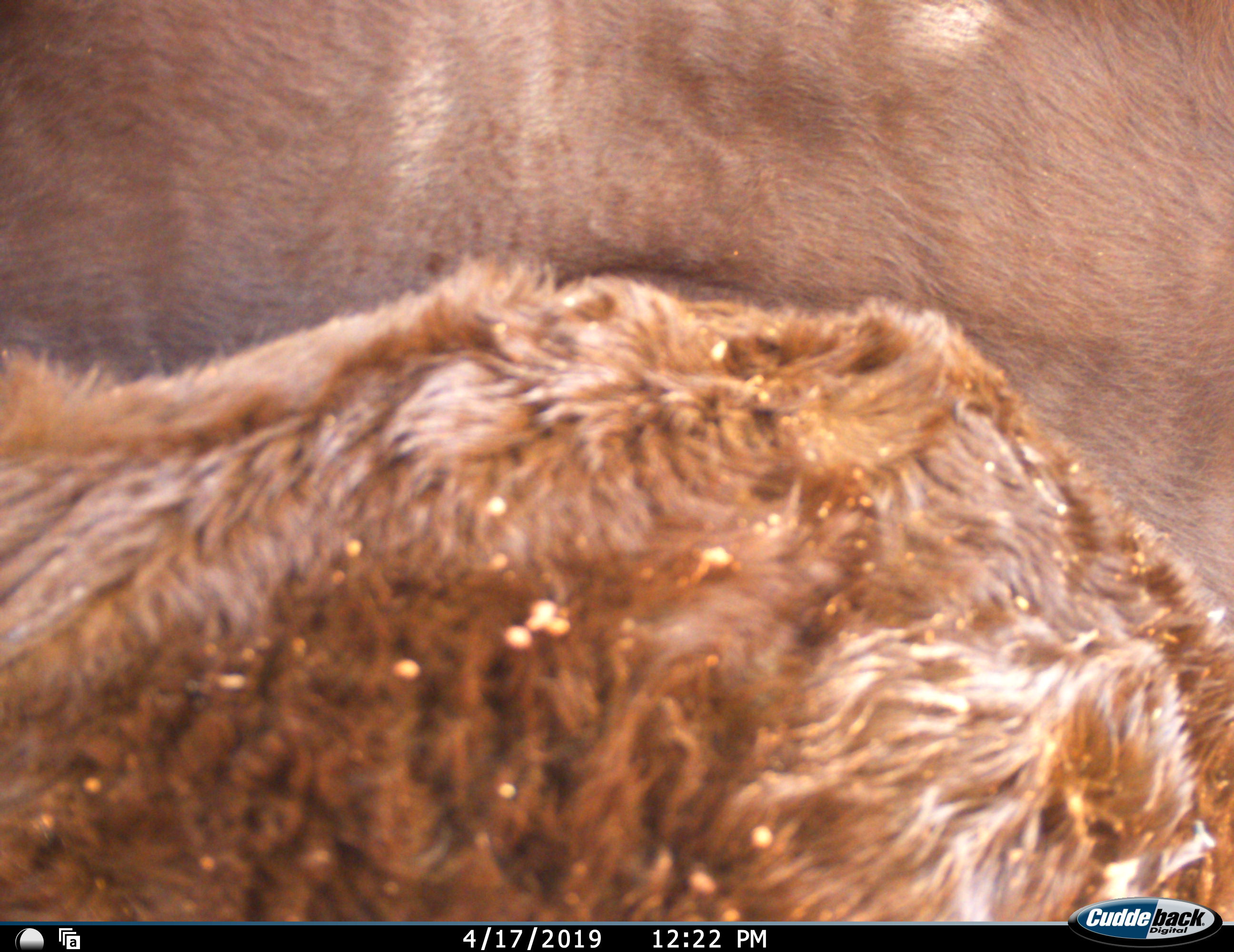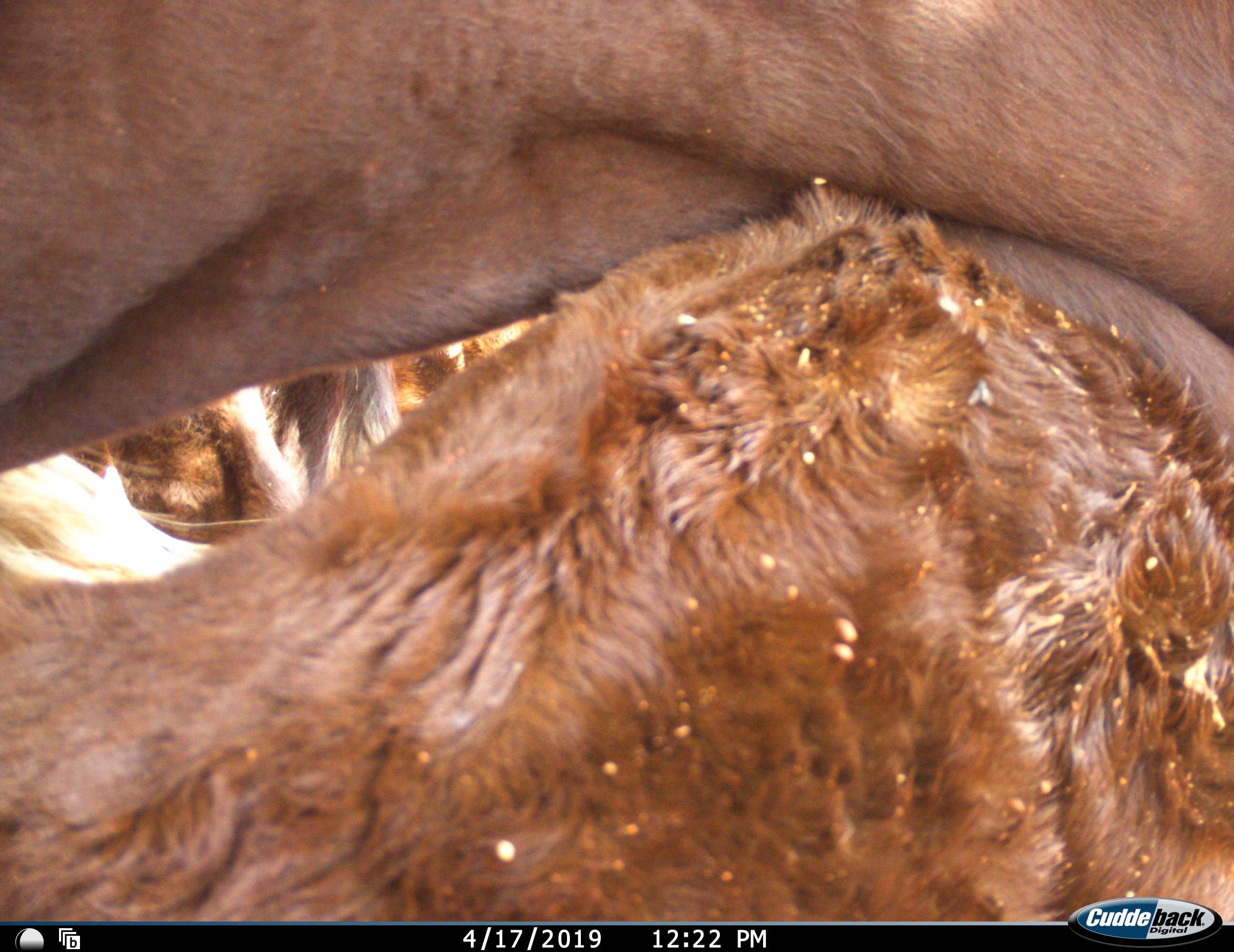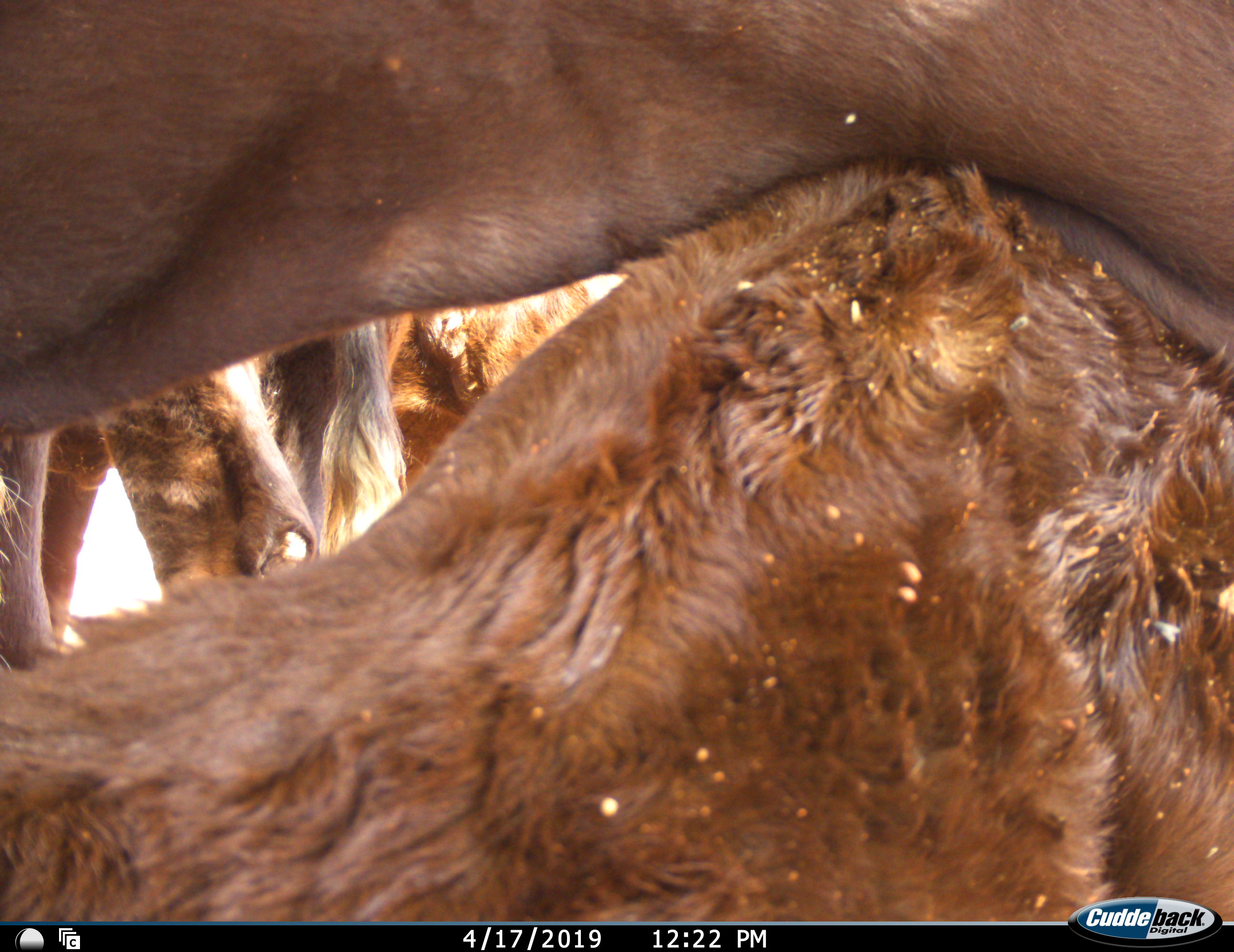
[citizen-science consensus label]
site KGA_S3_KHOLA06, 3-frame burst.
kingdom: Animalia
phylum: Chordata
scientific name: Vertebrata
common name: domestic animal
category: domesticanimal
Domesticanimal (domestic animal) (Vertebrata), count 4. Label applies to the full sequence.